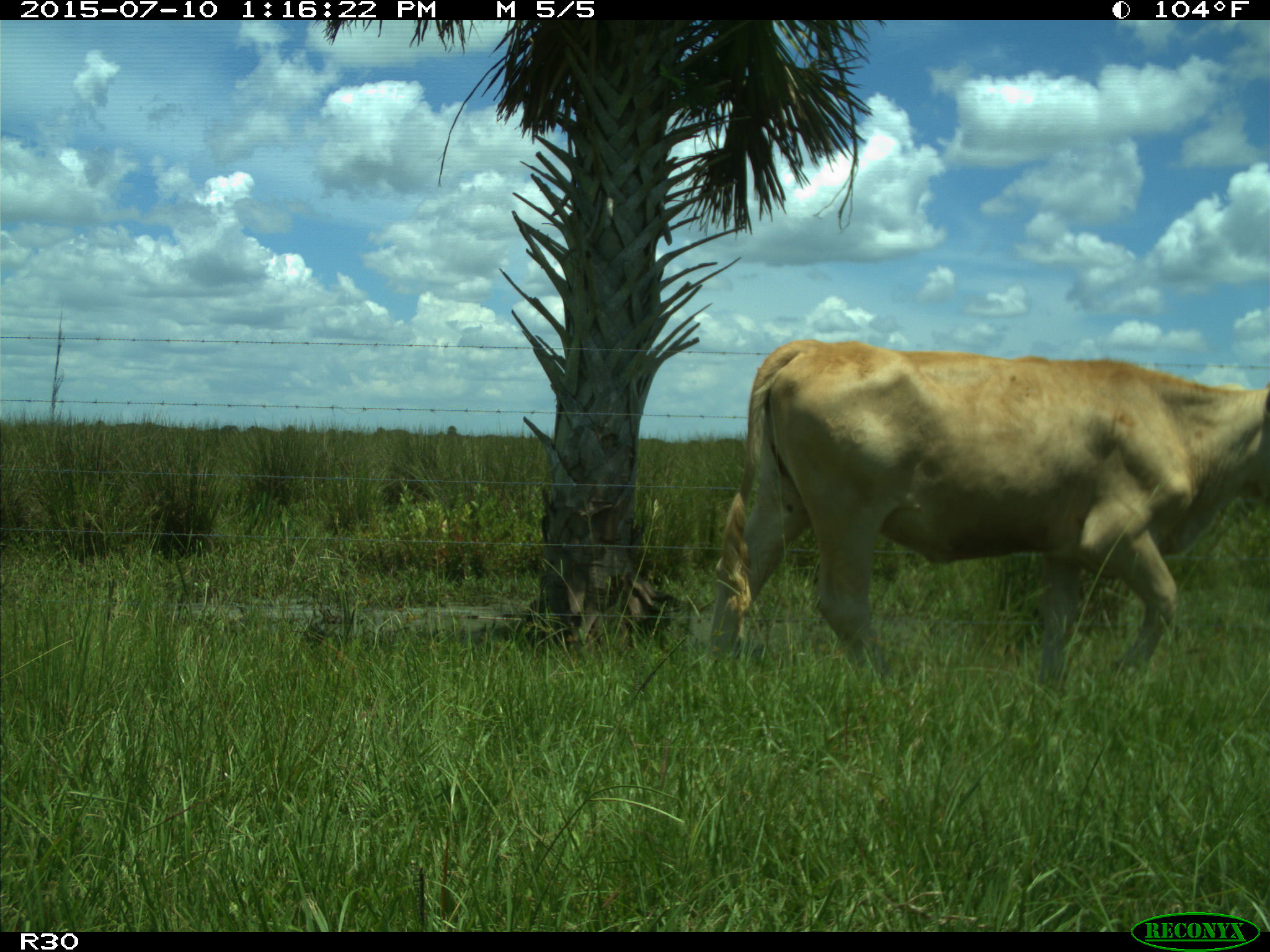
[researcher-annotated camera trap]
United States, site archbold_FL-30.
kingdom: Animalia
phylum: Chordata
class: Mammalia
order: Artiodactyla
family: Bovidae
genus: Bos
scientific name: Bos taurus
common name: domestic cow